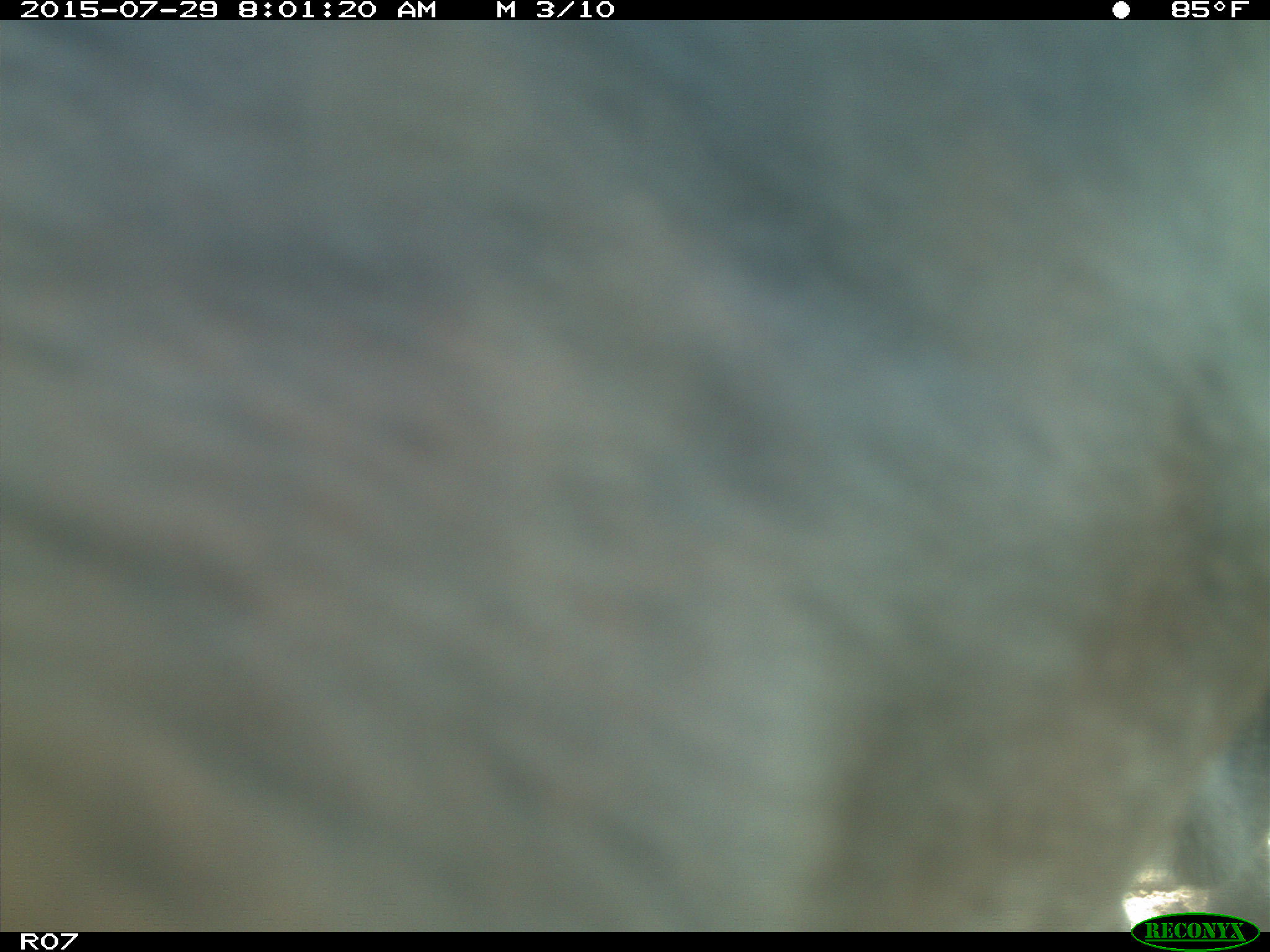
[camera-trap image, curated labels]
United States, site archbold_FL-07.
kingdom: Animalia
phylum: Chordata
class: Mammalia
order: Artiodactyla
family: Bovidae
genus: Bos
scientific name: Bos taurus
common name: domestic cow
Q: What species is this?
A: Bos taurus (domestic cow).